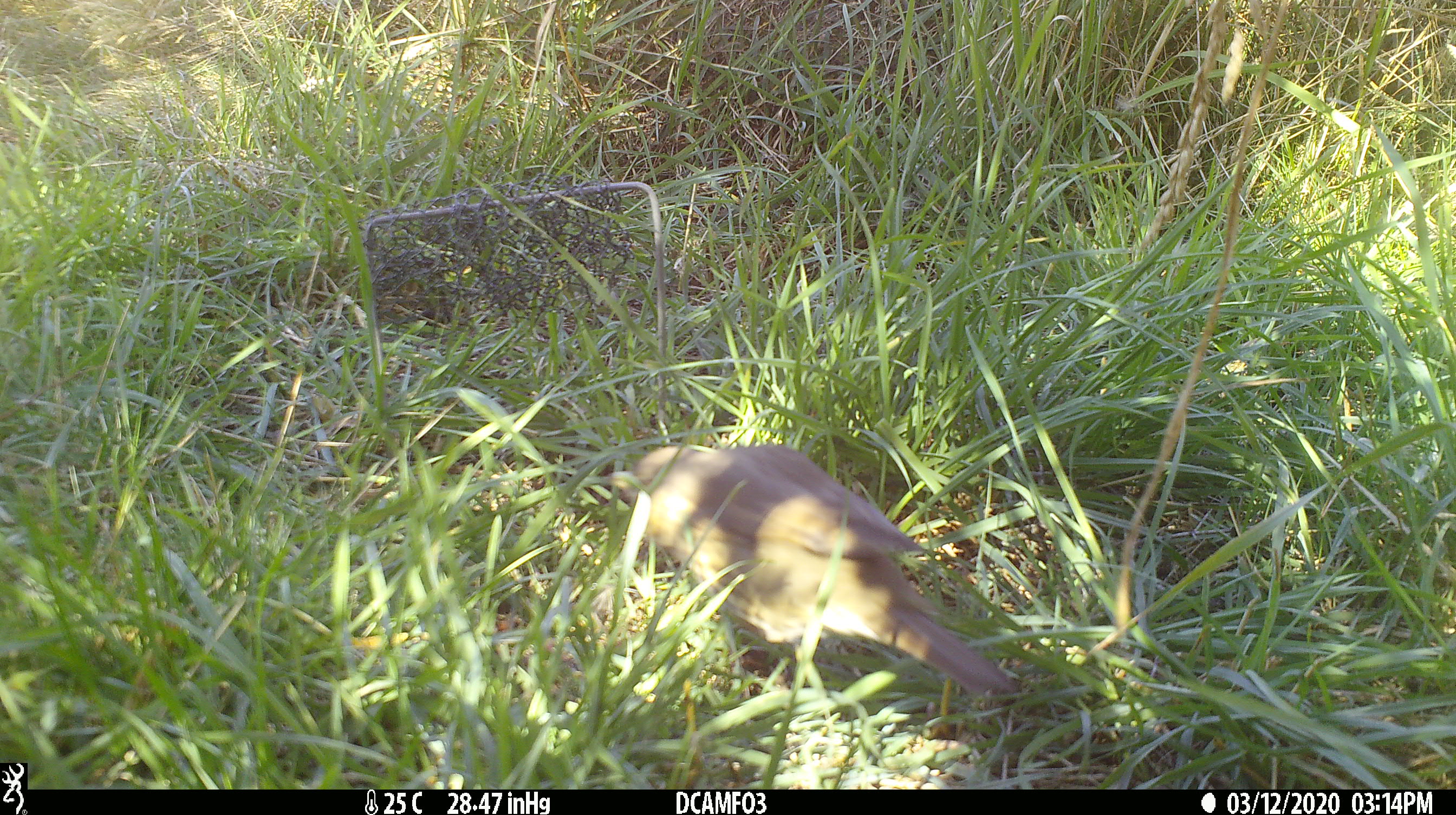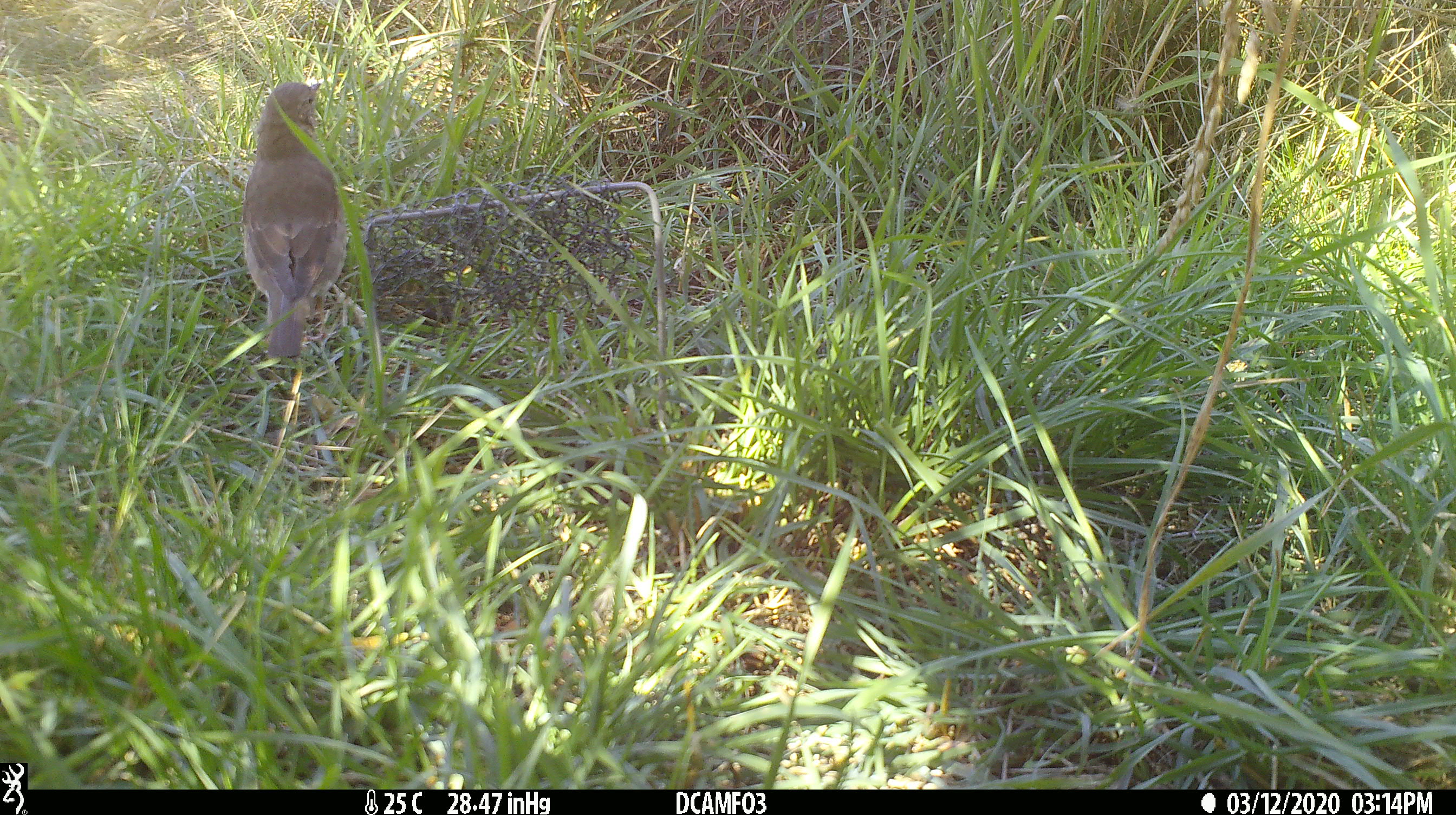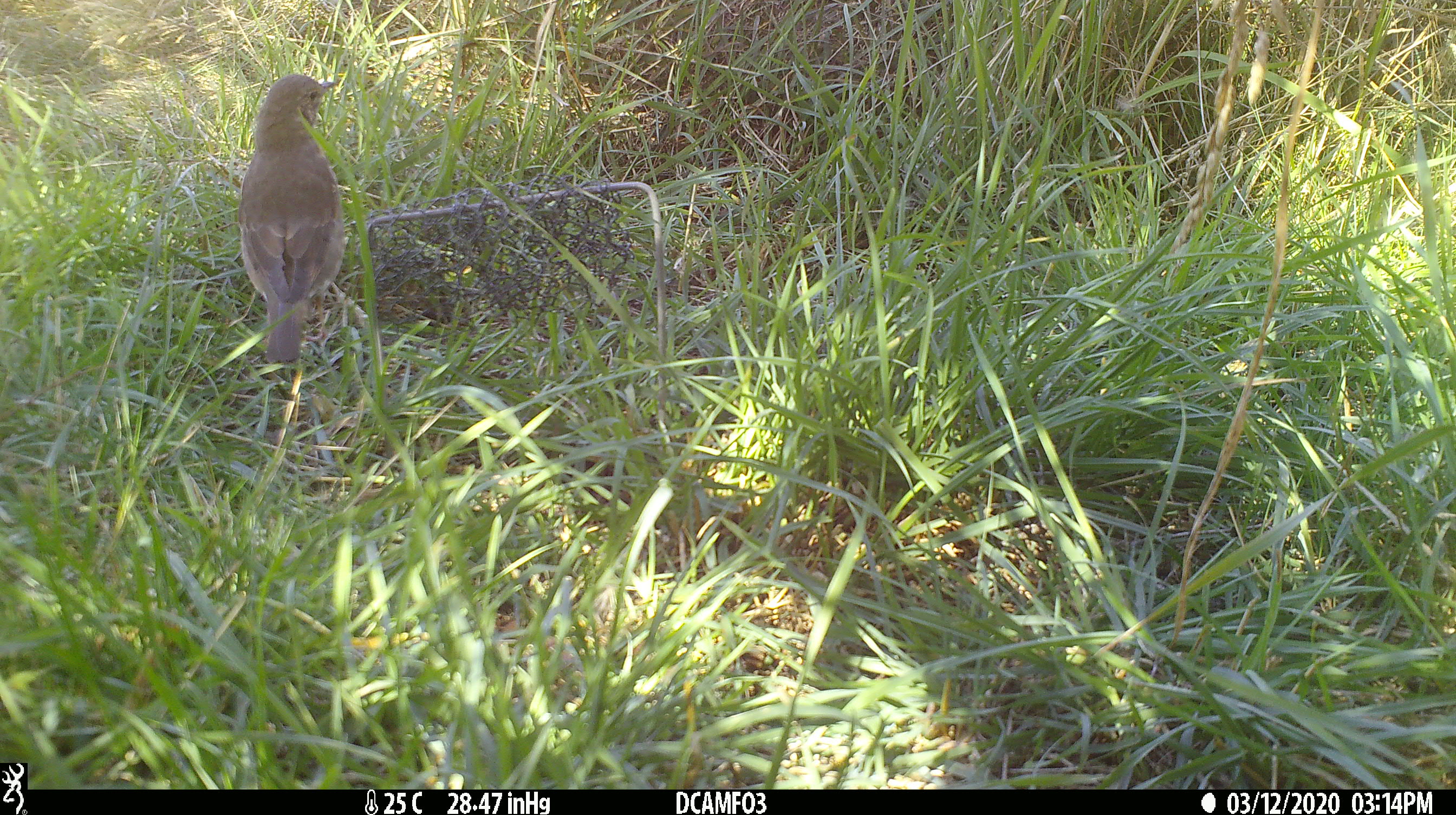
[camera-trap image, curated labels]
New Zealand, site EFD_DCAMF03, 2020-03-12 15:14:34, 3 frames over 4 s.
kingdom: Animalia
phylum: Chordata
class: Aves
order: Passeriformes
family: Turdidae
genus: Turdus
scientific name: Turdus philomelos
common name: song thrush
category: thrush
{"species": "thrush (song thrush) (Turdus philomelos)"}